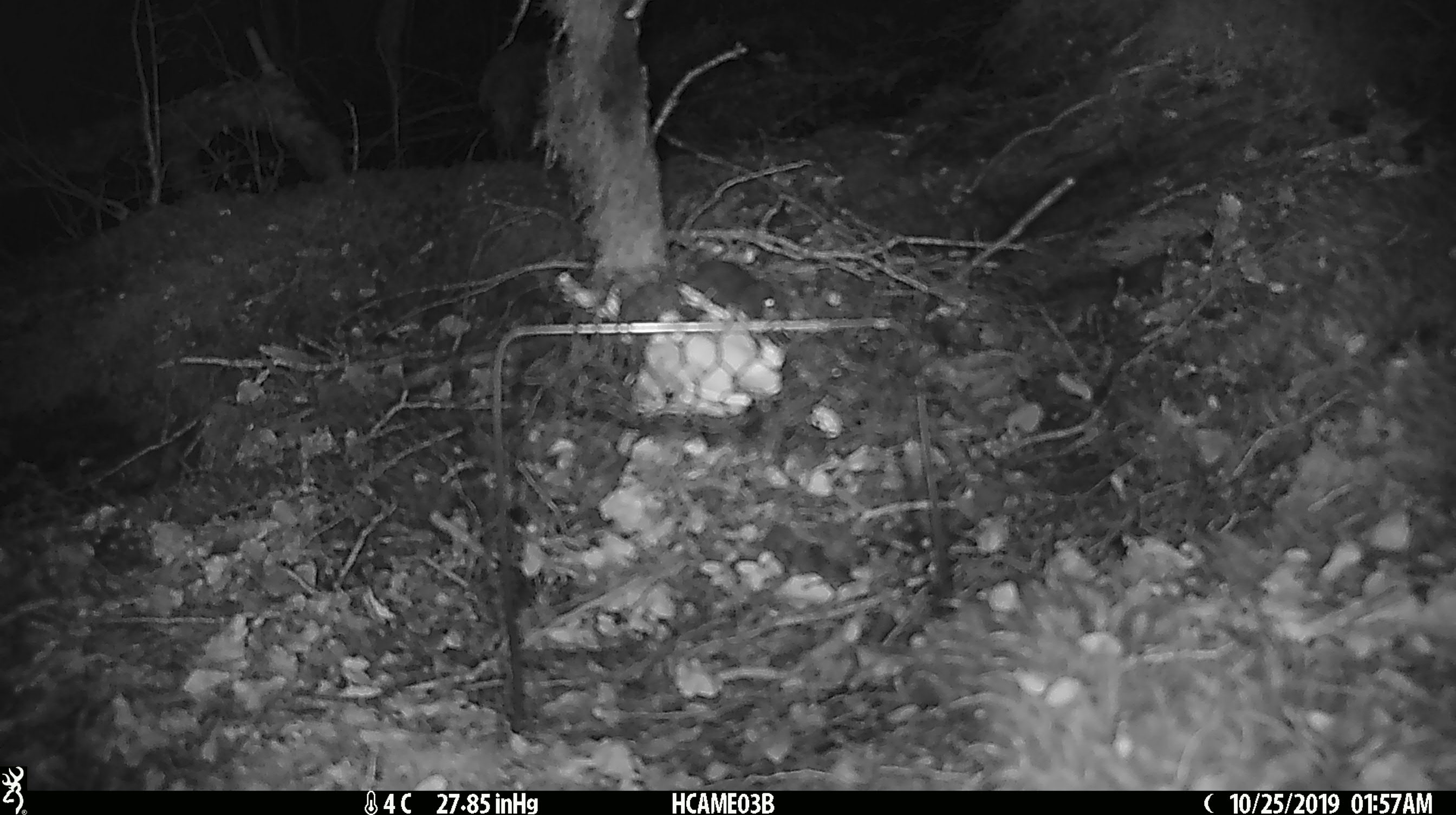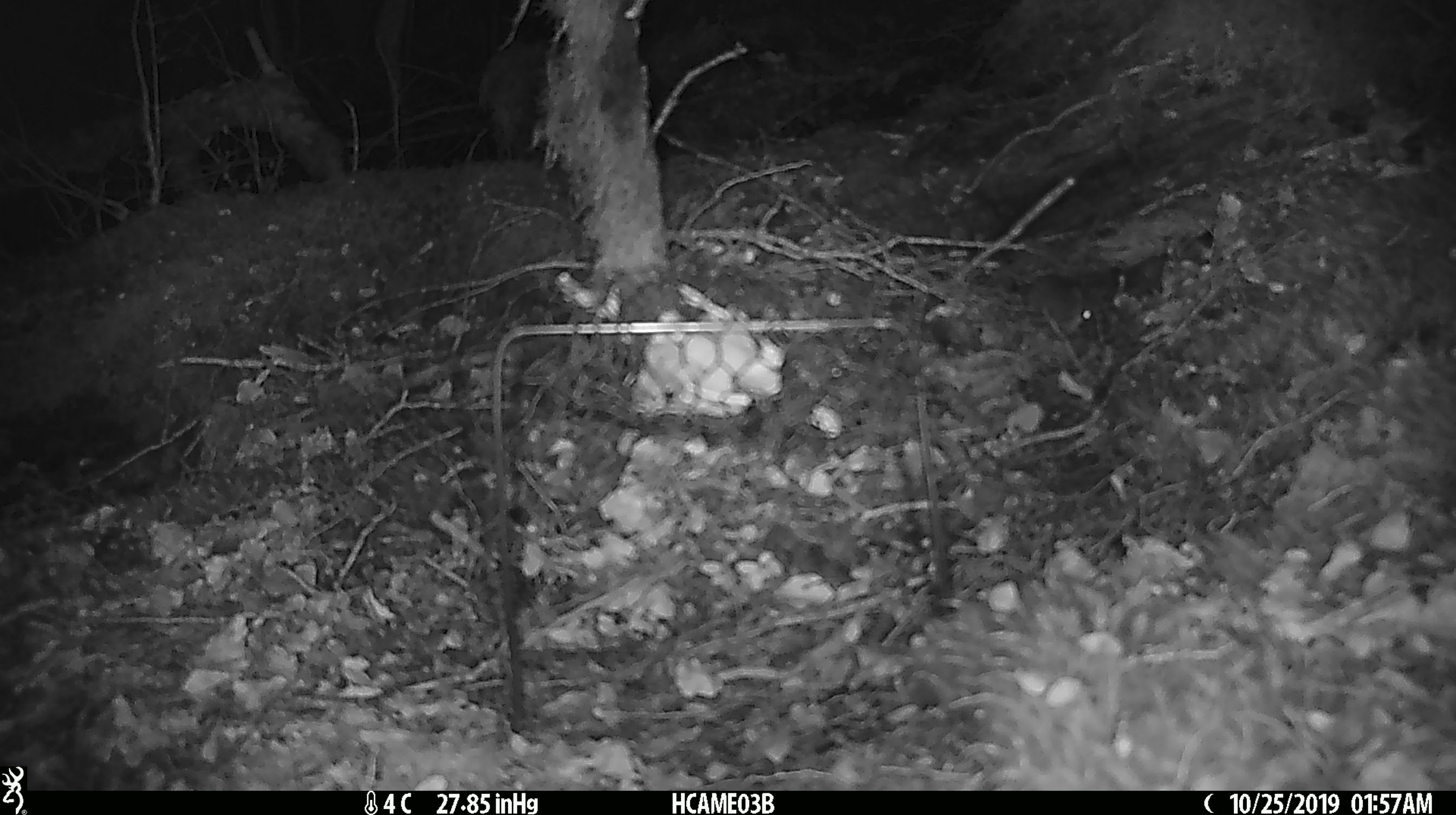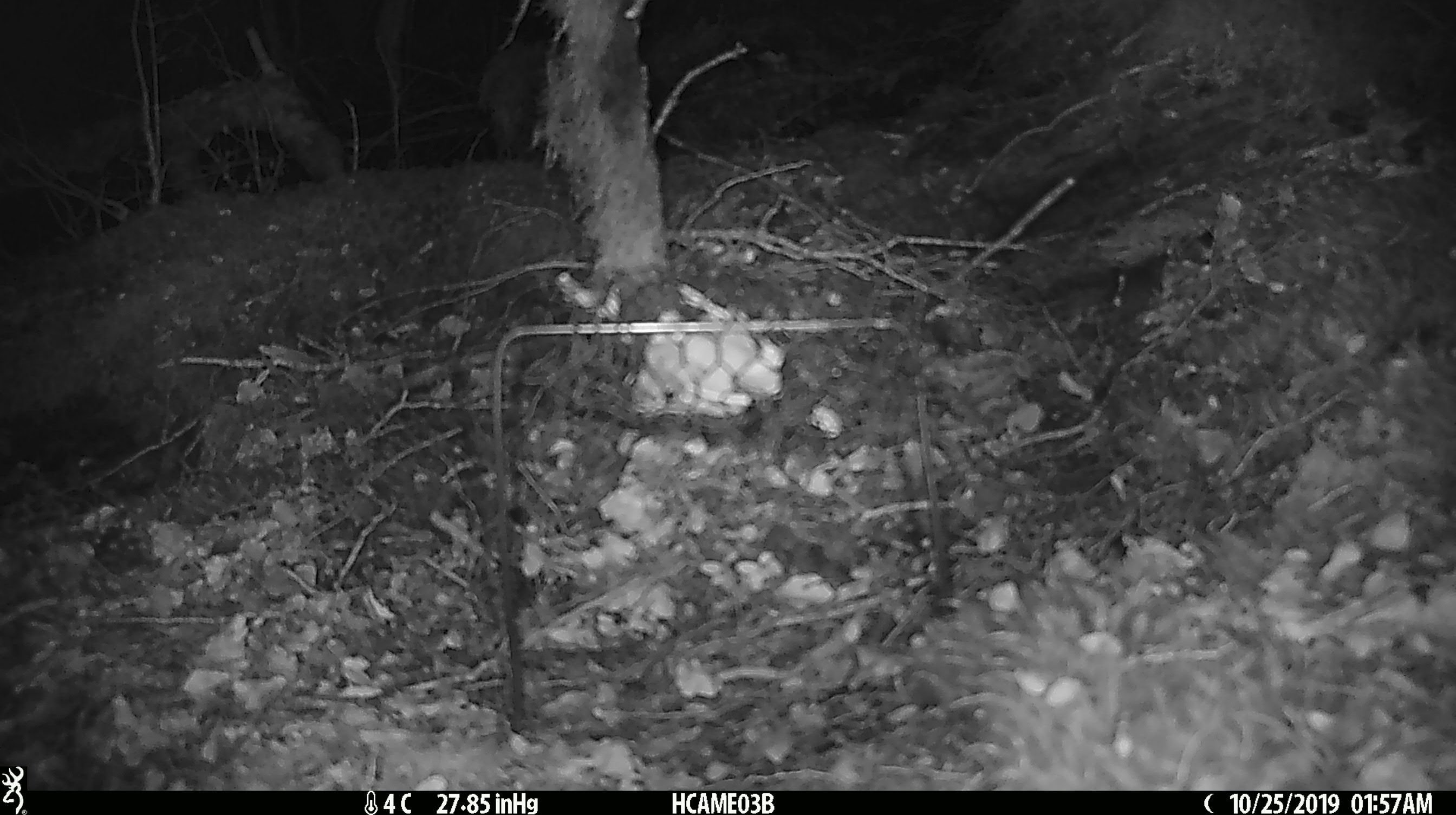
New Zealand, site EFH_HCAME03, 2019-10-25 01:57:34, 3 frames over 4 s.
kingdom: Animalia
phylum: Chordata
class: Mammalia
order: Rodentia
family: Muridae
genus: Mus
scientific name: Mus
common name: mouse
Mouse (Mus).